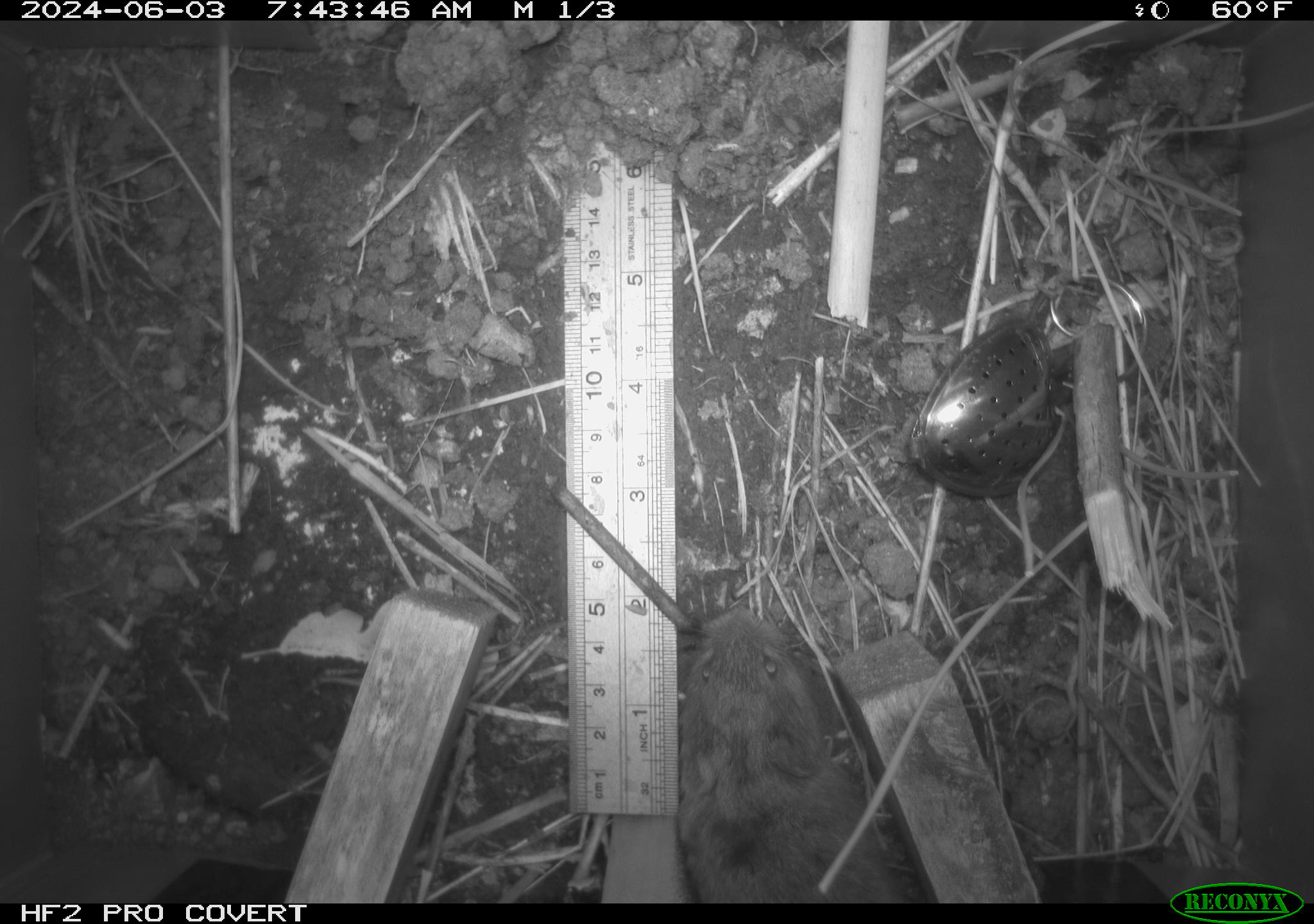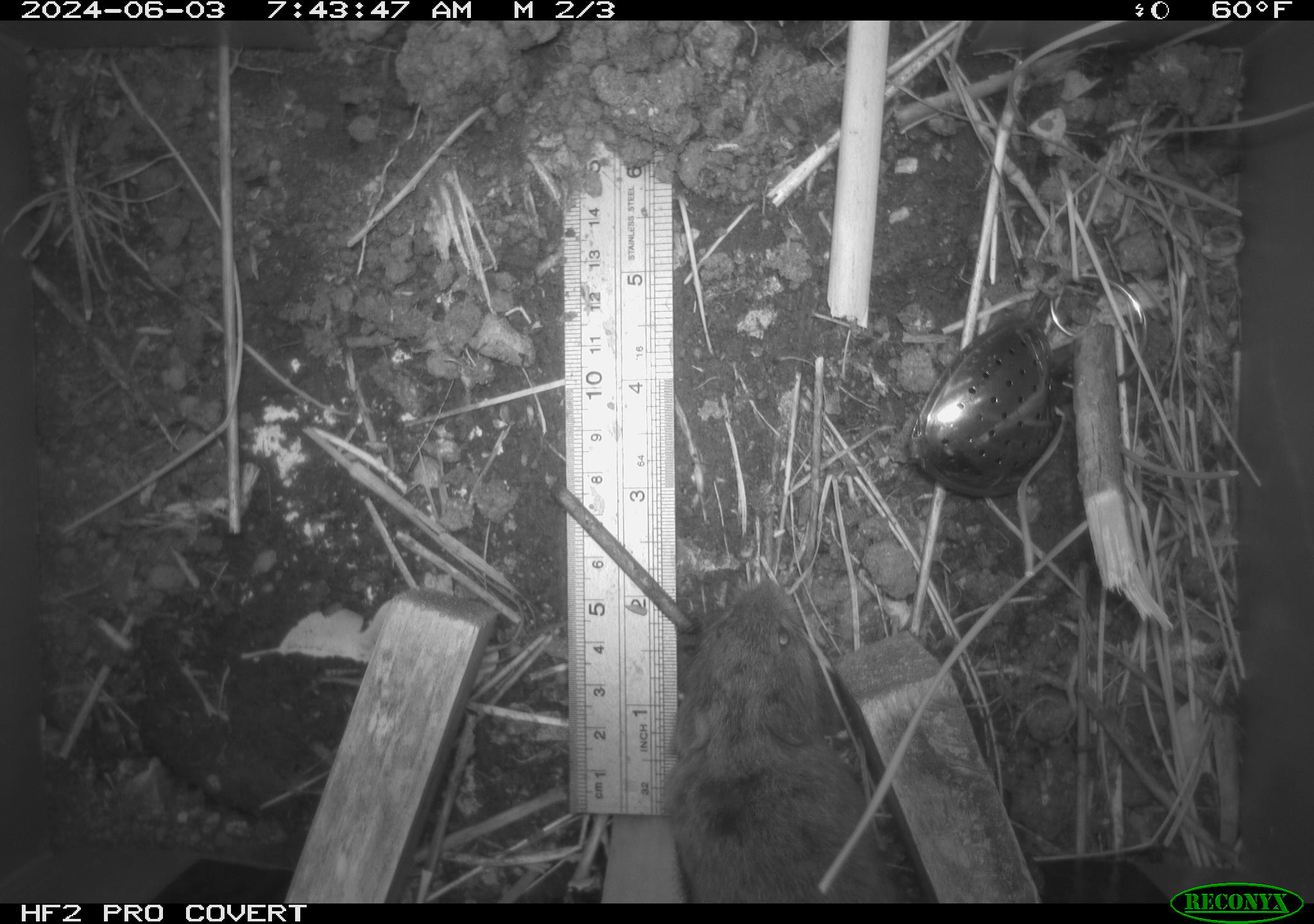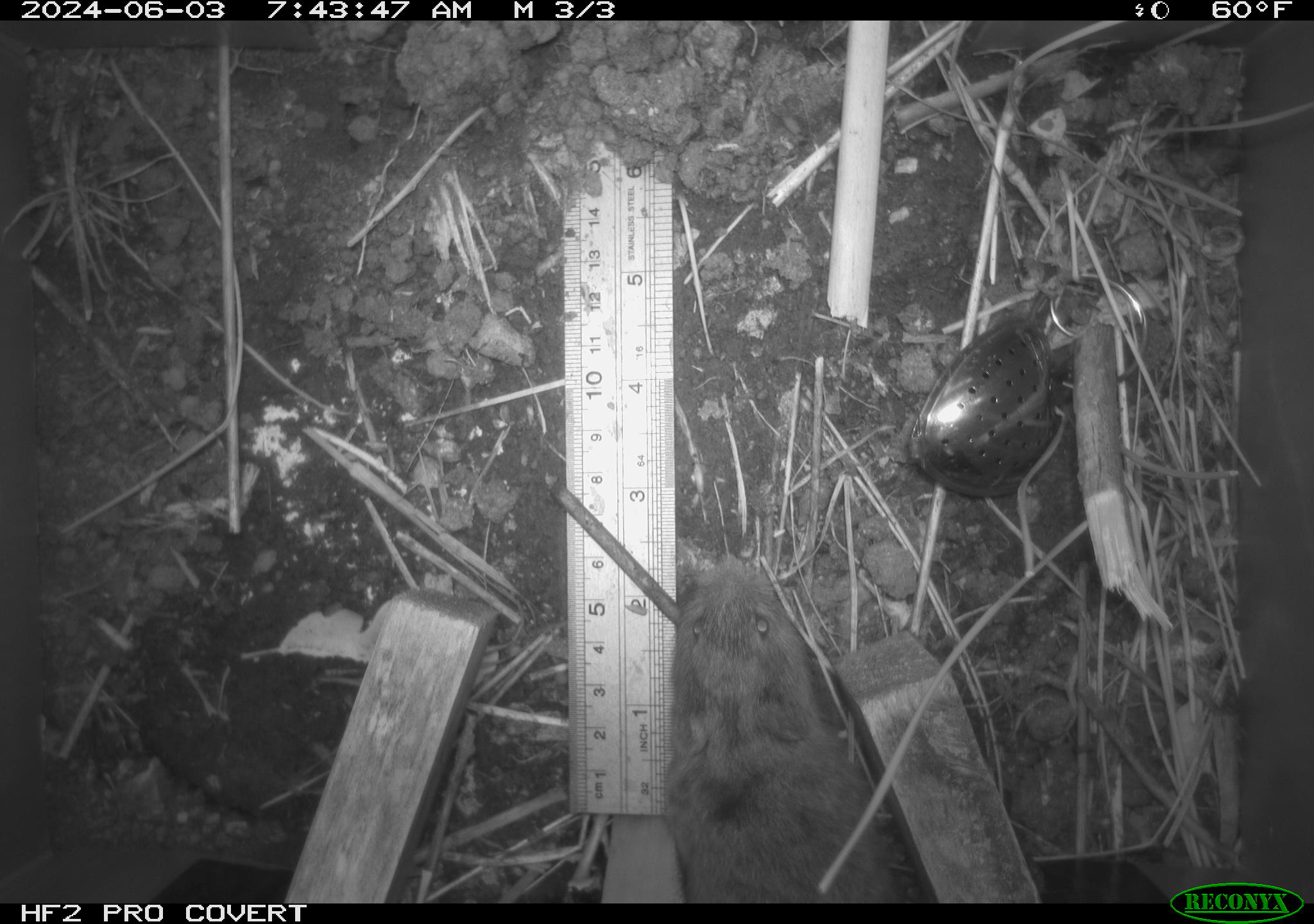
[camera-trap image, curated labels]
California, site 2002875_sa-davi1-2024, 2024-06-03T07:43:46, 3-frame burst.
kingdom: Animalia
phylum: Chordata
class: Mammalia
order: Rodentia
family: Cricetidae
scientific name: Arvicolinae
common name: voles, lemmings, and muskrats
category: arvicolinae subfamily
Arvicolinae subfamily (voles, lemmings, and muskrats) (Arvicolinae).